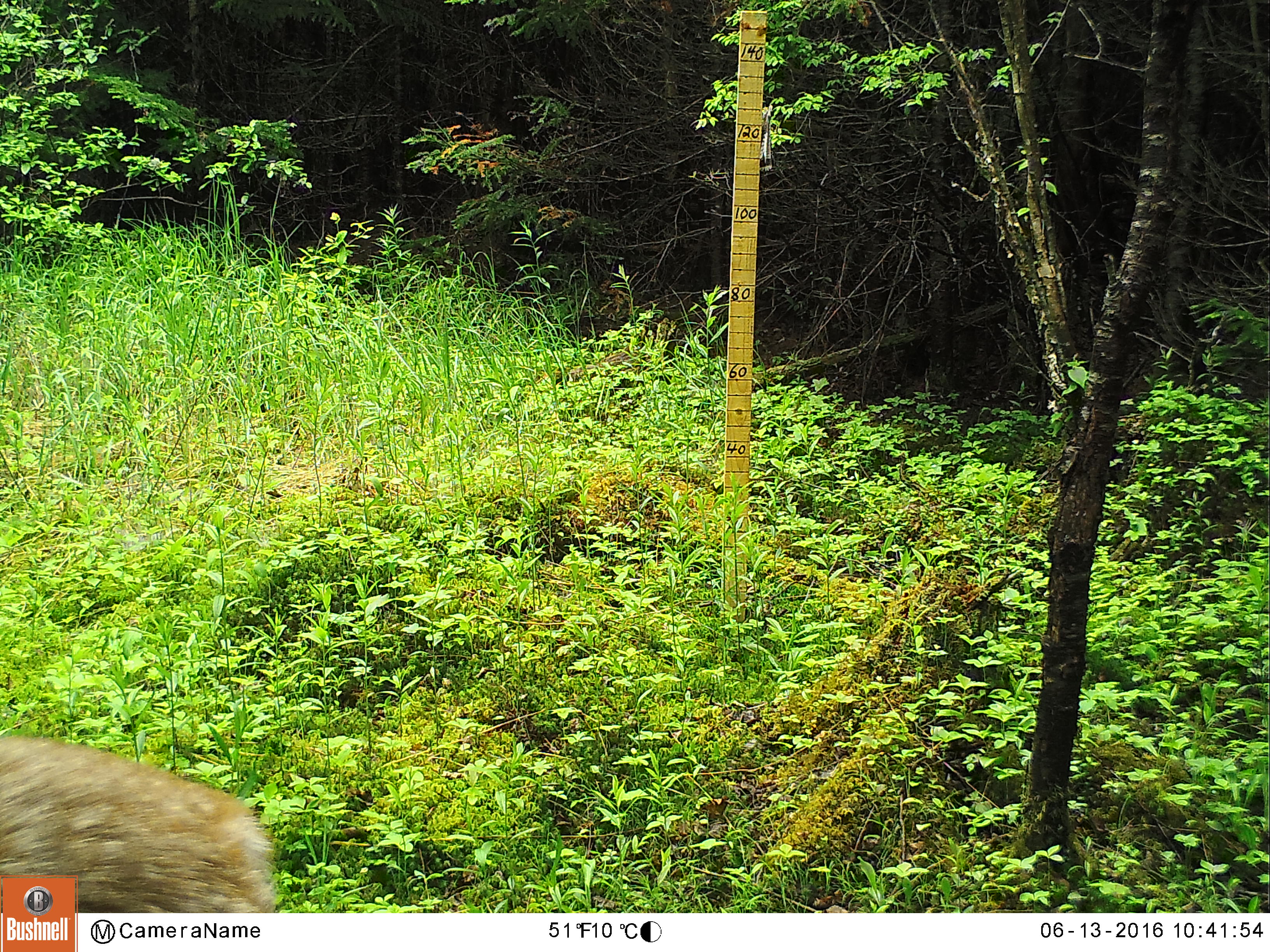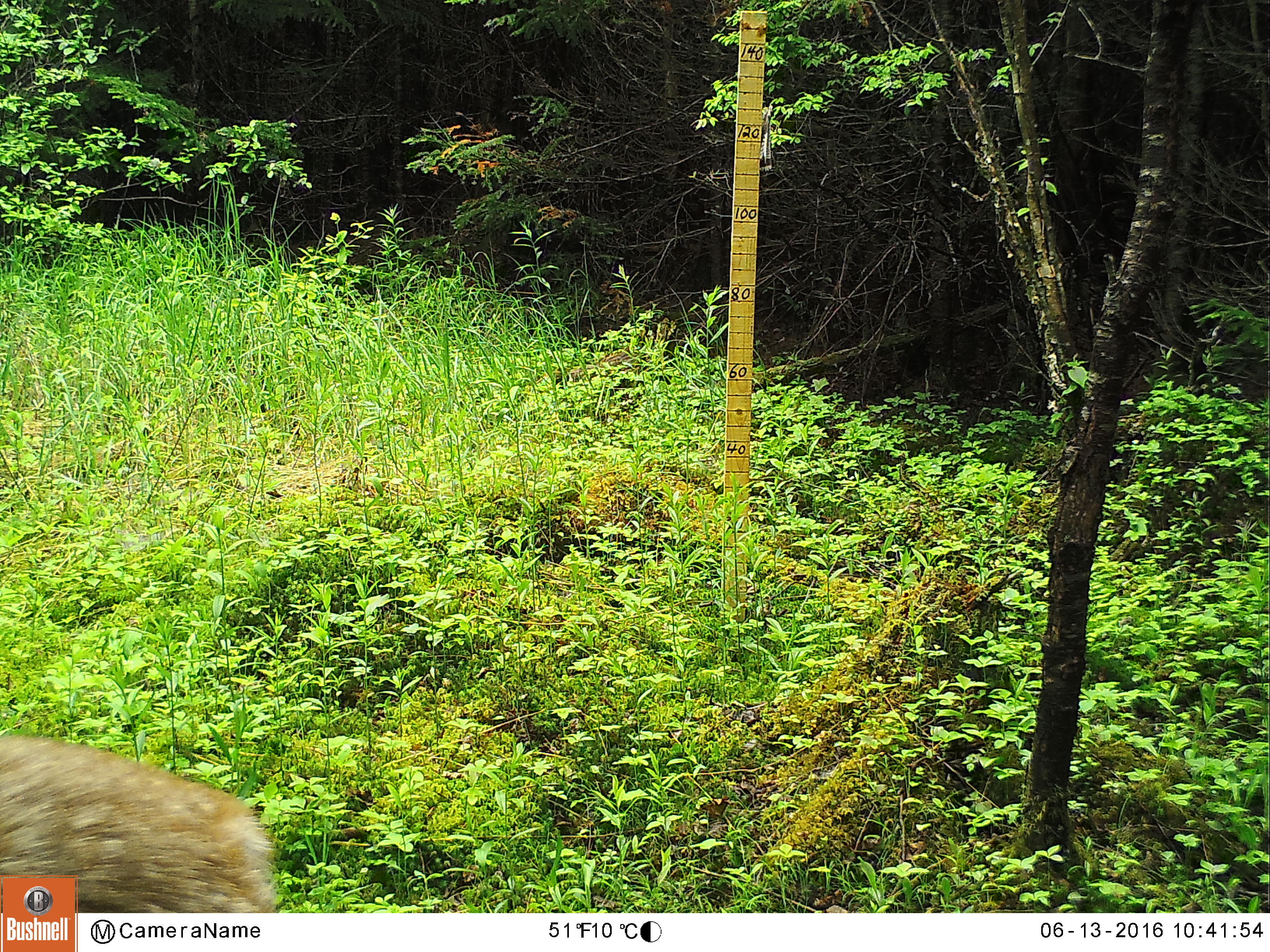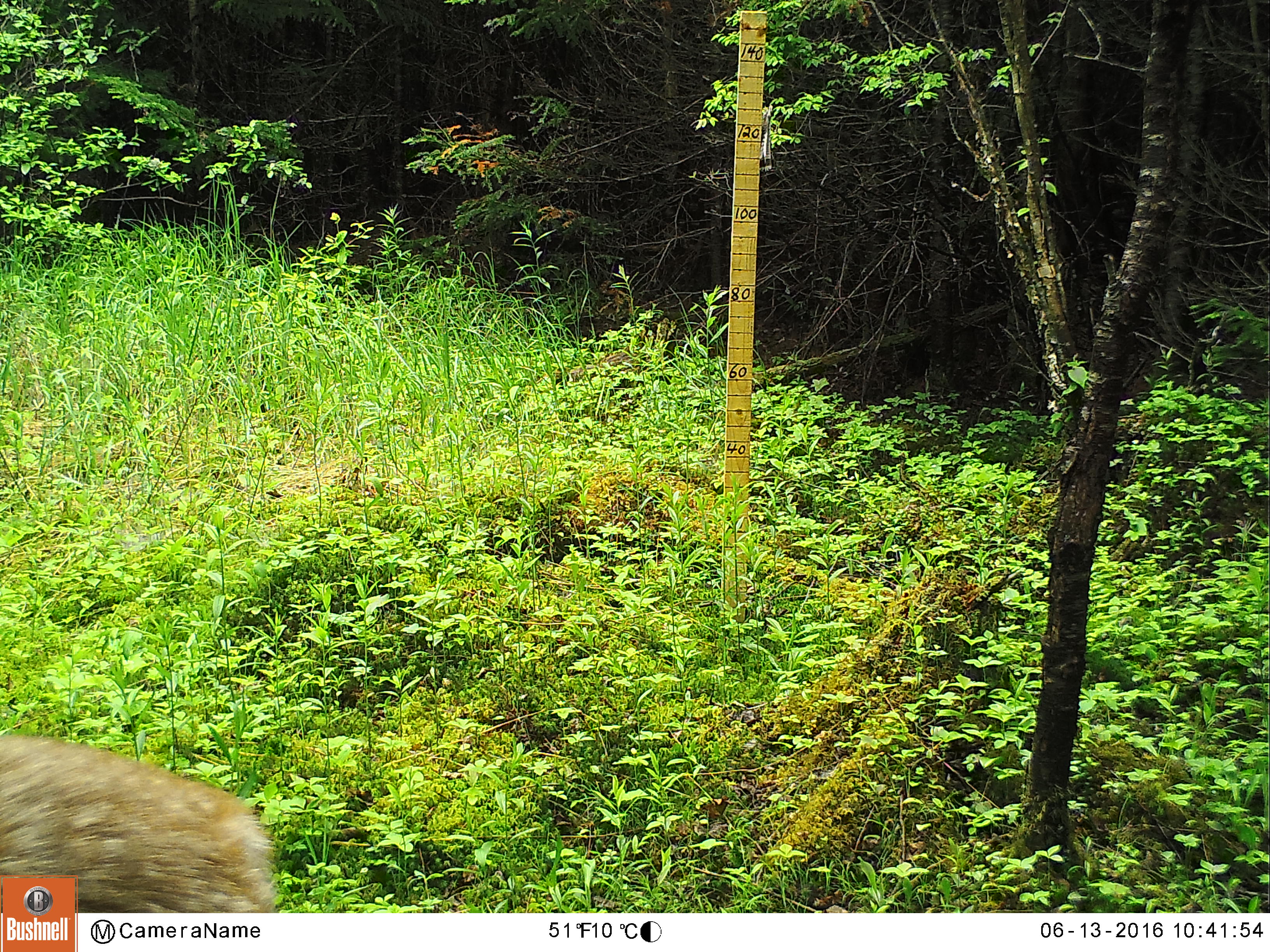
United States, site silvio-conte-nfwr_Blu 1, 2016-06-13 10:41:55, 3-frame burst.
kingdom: Animalia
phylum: Chordata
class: Mammalia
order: Artiodactyla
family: Cervidae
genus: Odocoileus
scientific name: Odocoileus virginianus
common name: white-tailed deer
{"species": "white-tailed deer (Odocoileus virginianus)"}